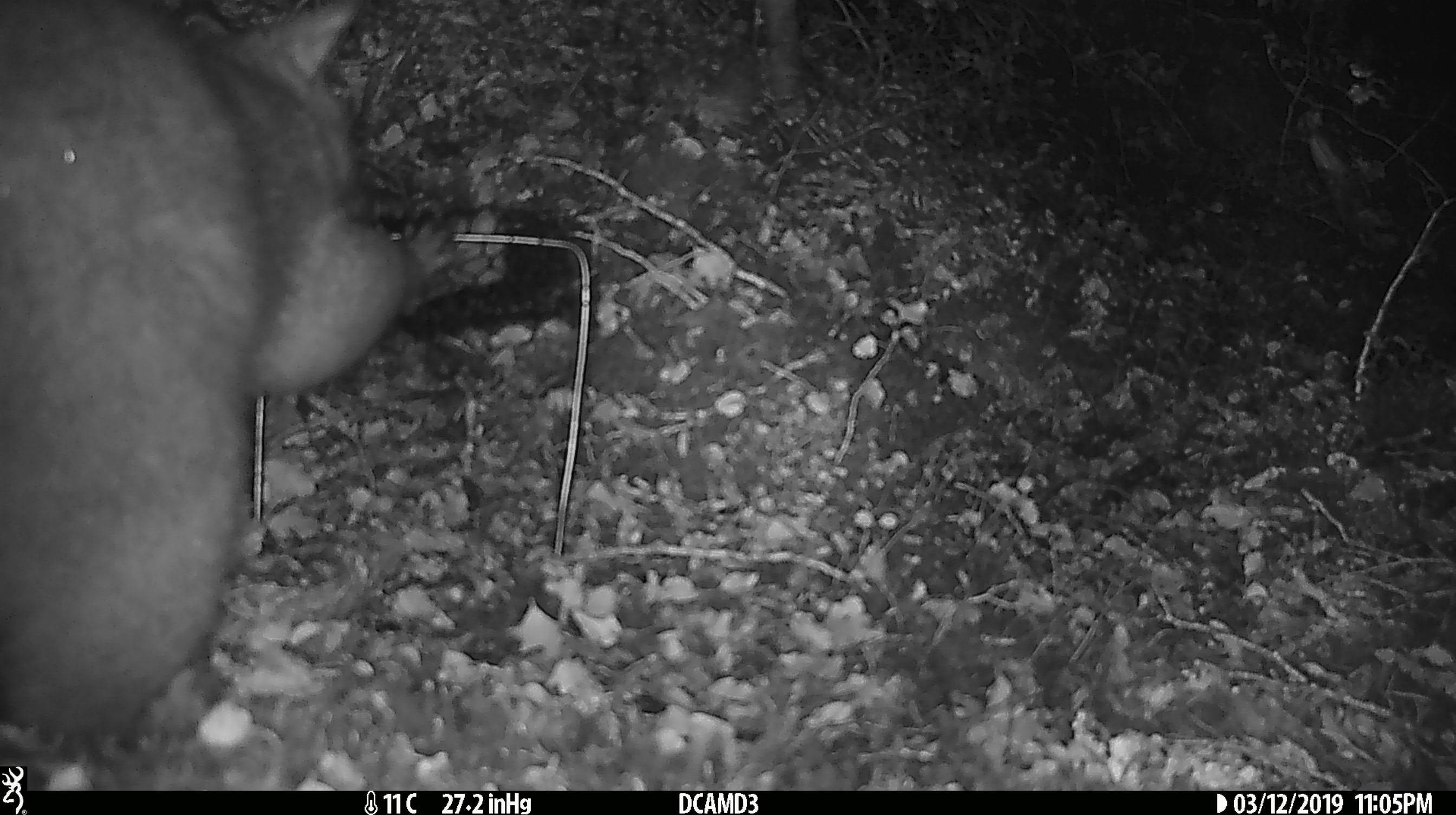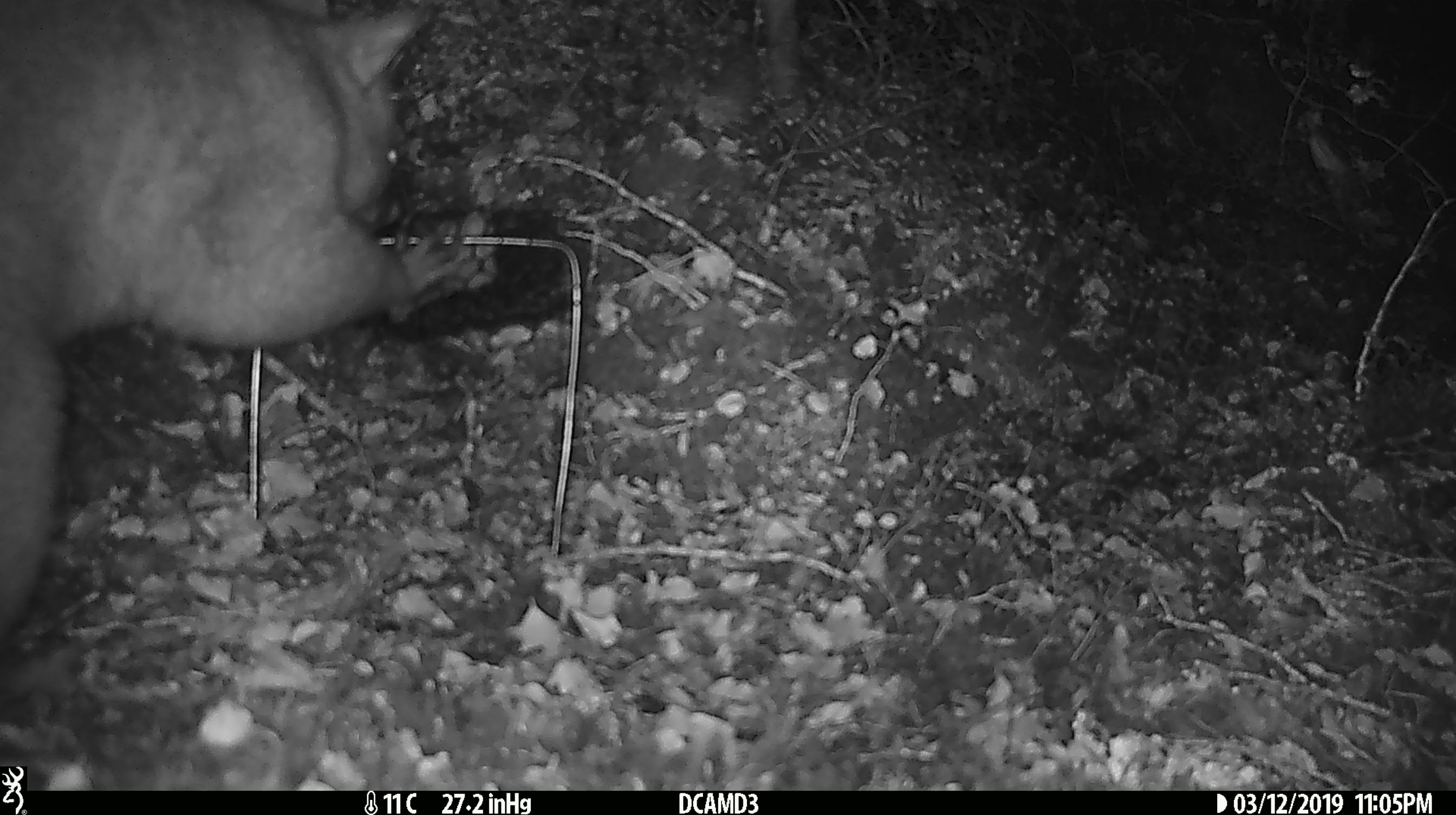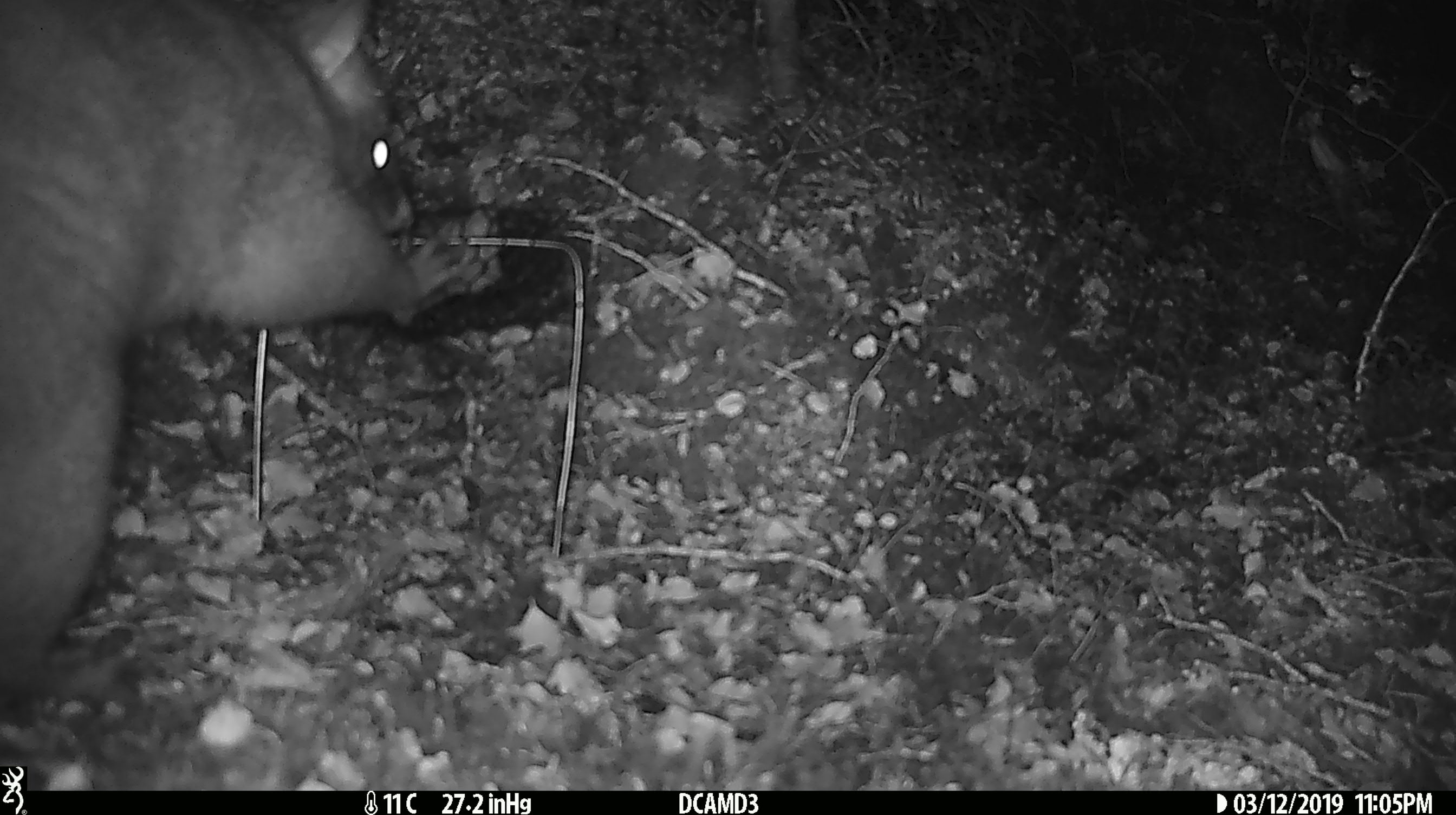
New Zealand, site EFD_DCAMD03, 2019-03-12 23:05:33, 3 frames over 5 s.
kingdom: Animalia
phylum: Chordata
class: Mammalia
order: Diprotodontia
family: Phalangeridae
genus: Trichosurus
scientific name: Trichosurus vulpecula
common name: common brushtail possum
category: possum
Possum (common brushtail possum) (Trichosurus vulpecula).